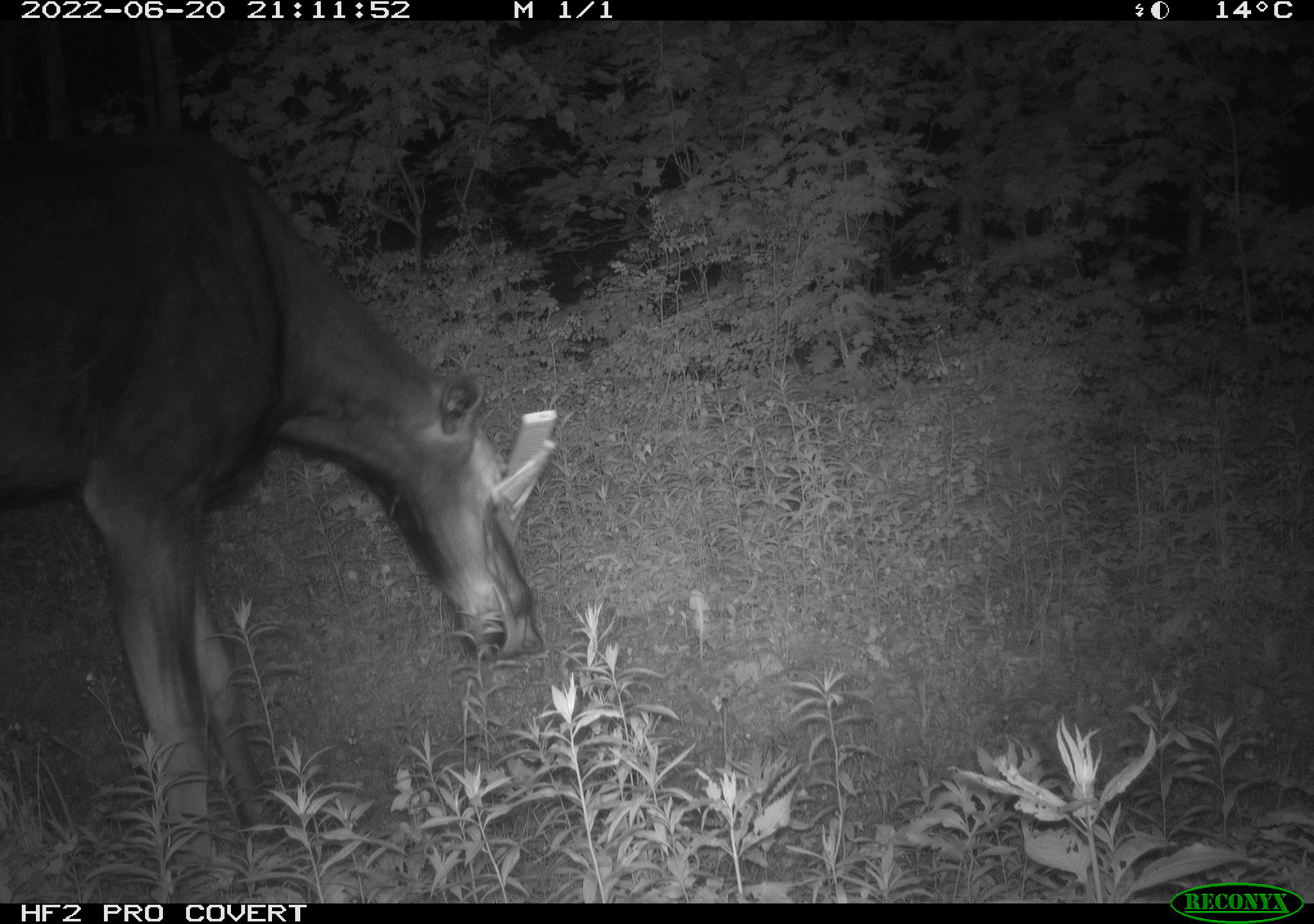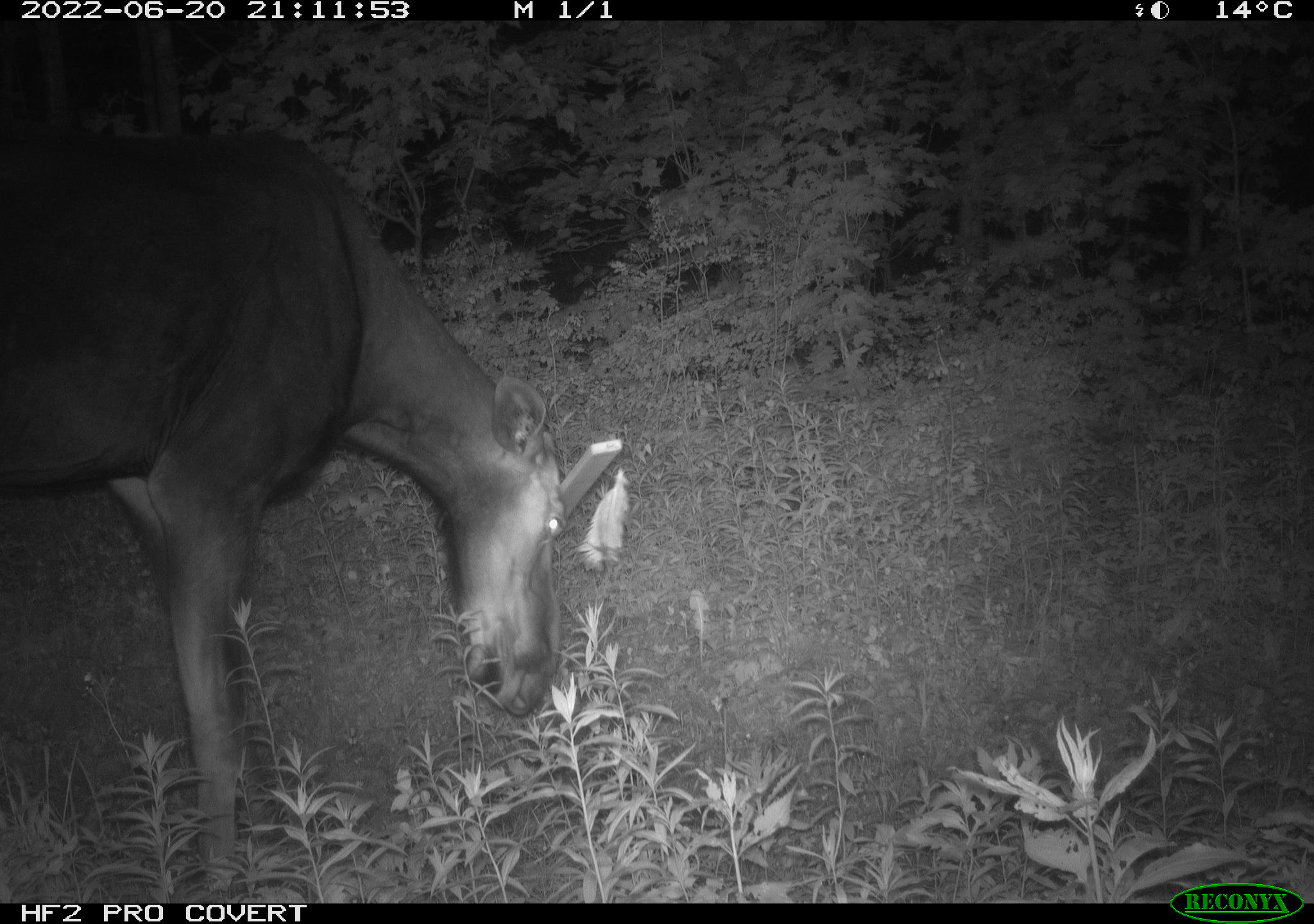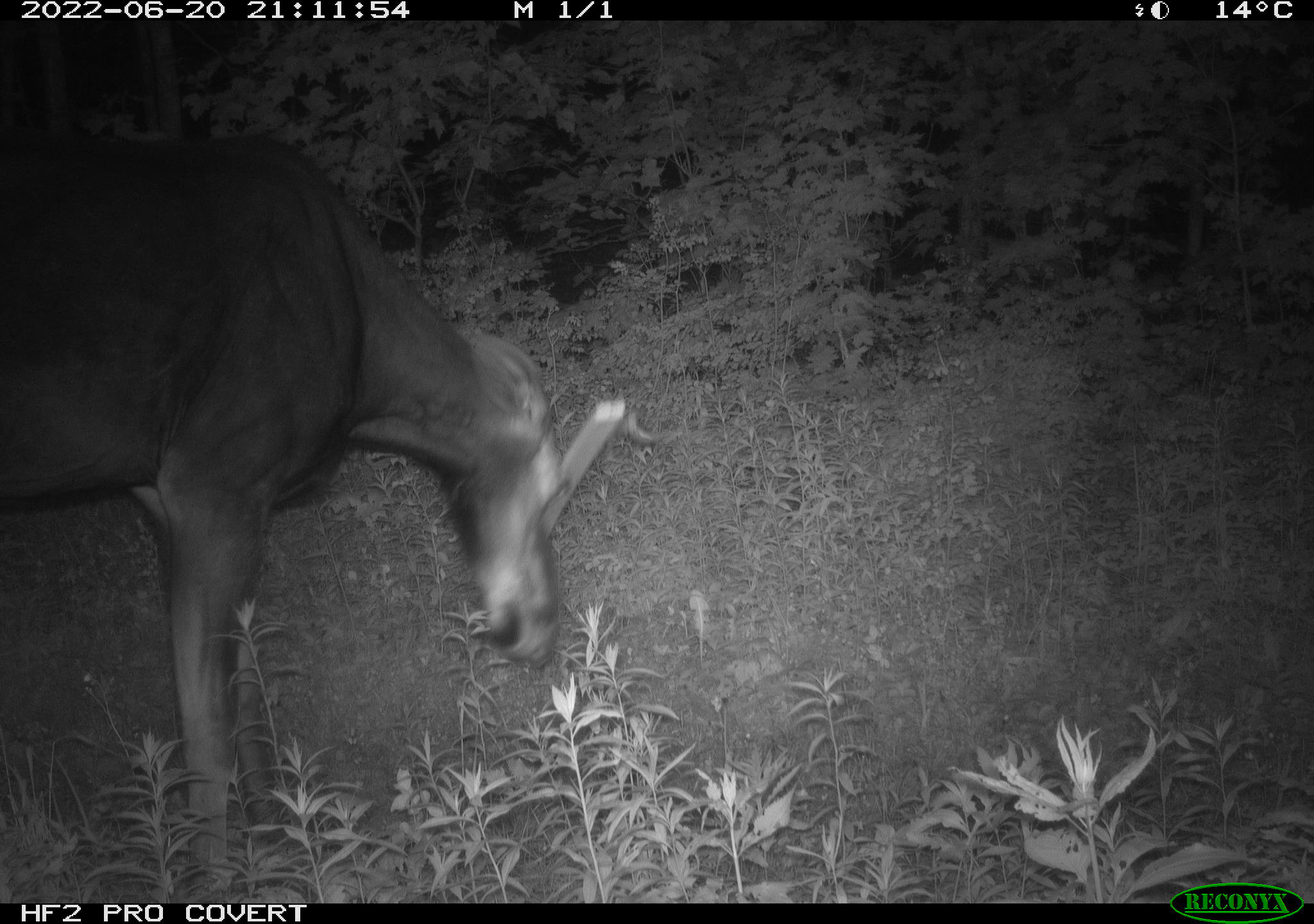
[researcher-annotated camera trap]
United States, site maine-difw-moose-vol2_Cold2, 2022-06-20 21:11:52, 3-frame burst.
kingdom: Animalia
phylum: Chordata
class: Mammalia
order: Artiodactyla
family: Cervidae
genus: Alces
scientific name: Alces alces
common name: moose